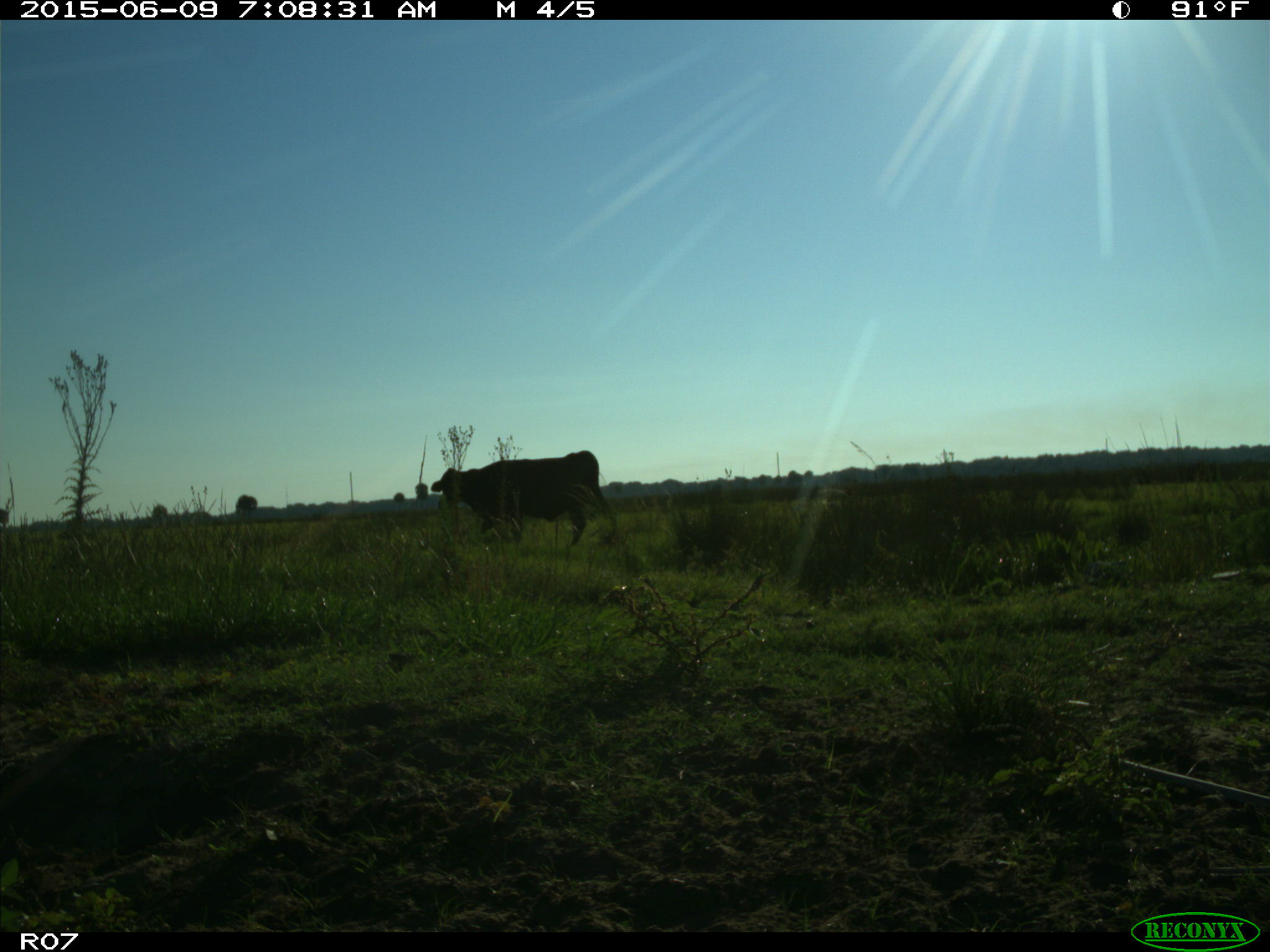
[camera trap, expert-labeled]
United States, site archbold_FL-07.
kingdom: Animalia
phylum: Chordata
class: Mammalia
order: Artiodactyla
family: Bovidae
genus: Bos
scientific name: Bos taurus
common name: domestic cow